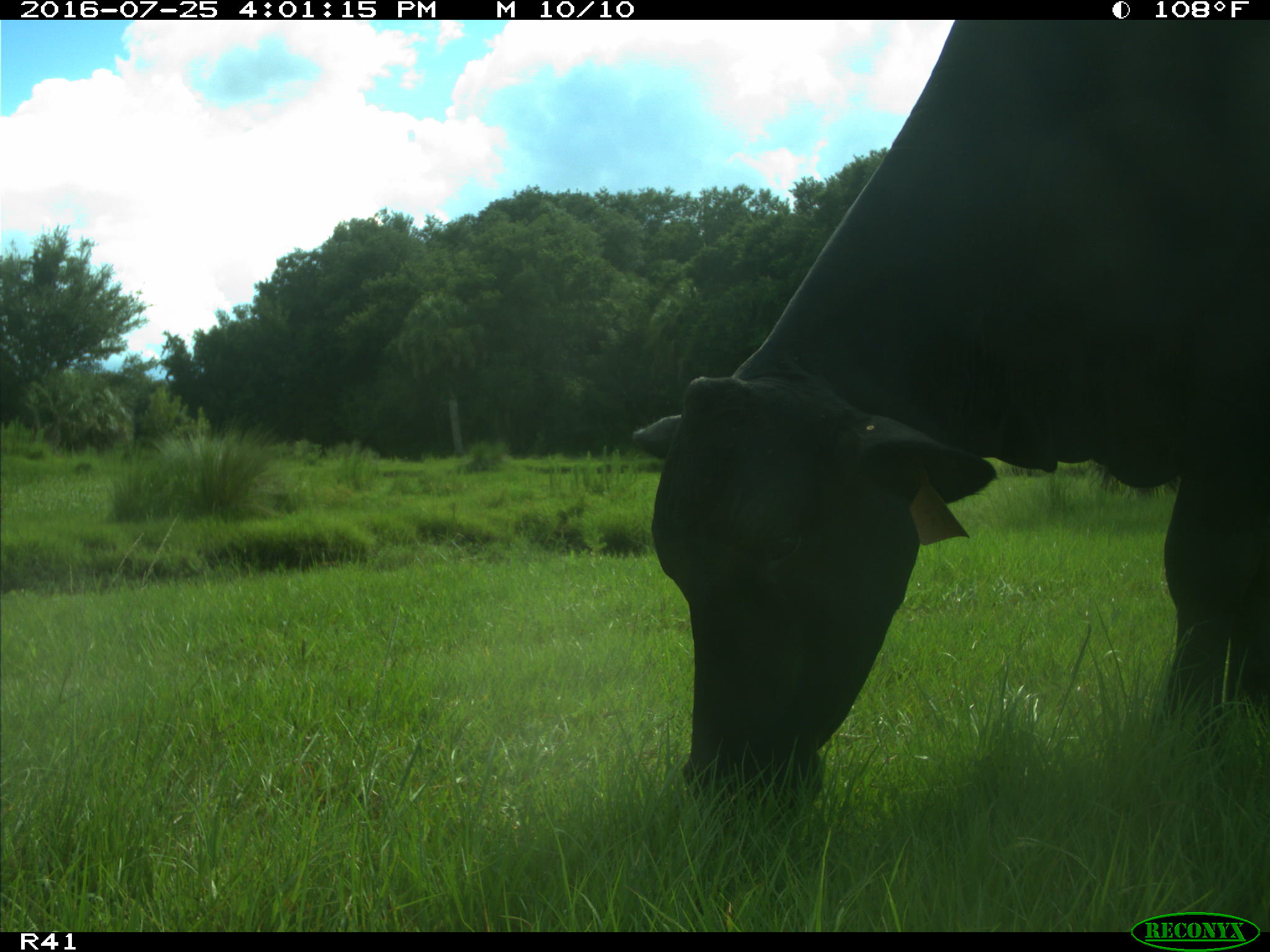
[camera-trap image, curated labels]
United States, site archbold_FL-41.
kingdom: Animalia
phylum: Chordata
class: Mammalia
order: Artiodactyla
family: Bovidae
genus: Bos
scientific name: Bos taurus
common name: domestic cow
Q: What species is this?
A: Bos taurus (domestic cow).